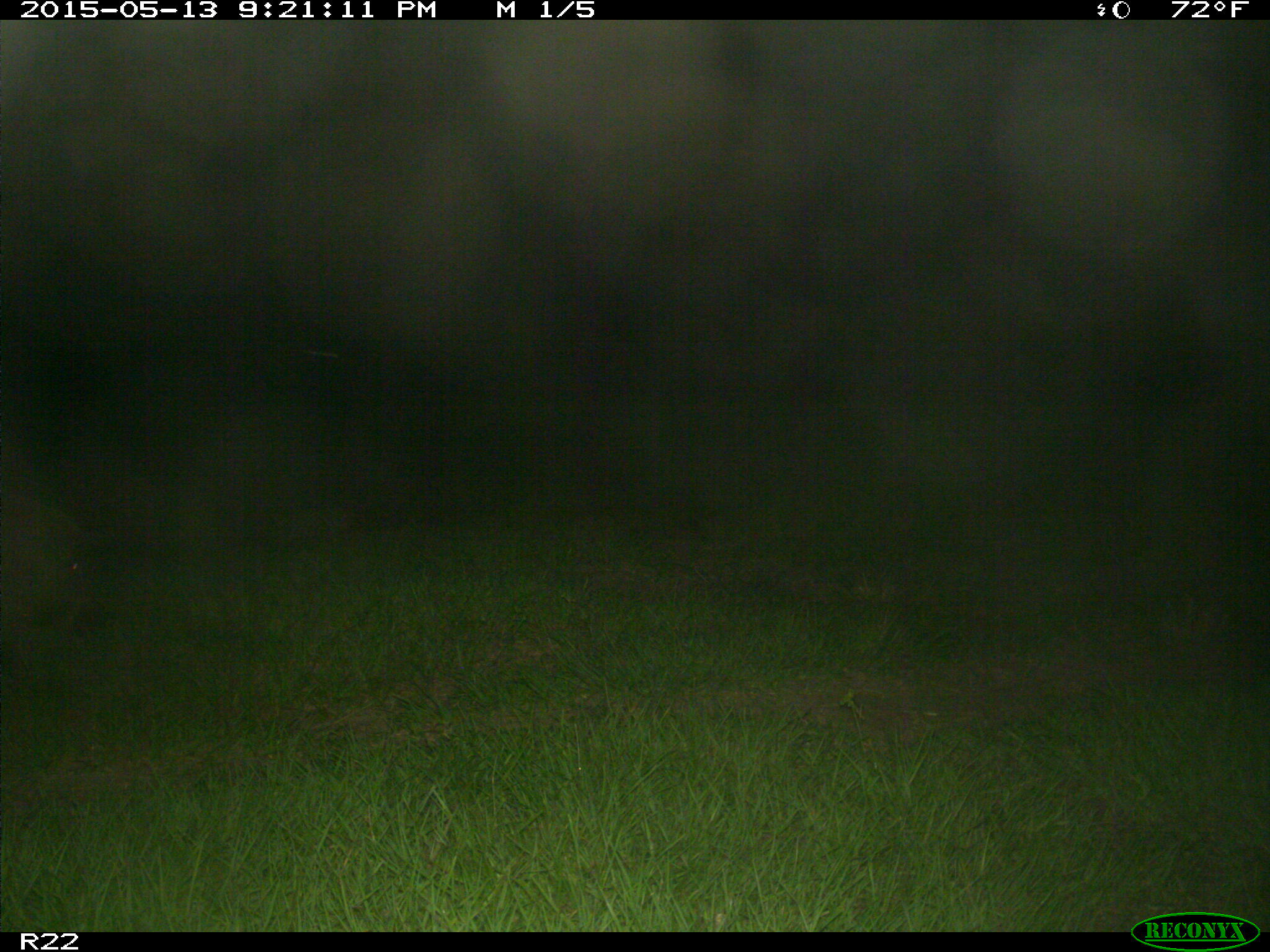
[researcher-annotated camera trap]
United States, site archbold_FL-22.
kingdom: Animalia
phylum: Chordata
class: Mammalia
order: Artiodactyla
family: Suidae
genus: Sus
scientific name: Sus scrofa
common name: wild boar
Sus scrofa (wild boar).